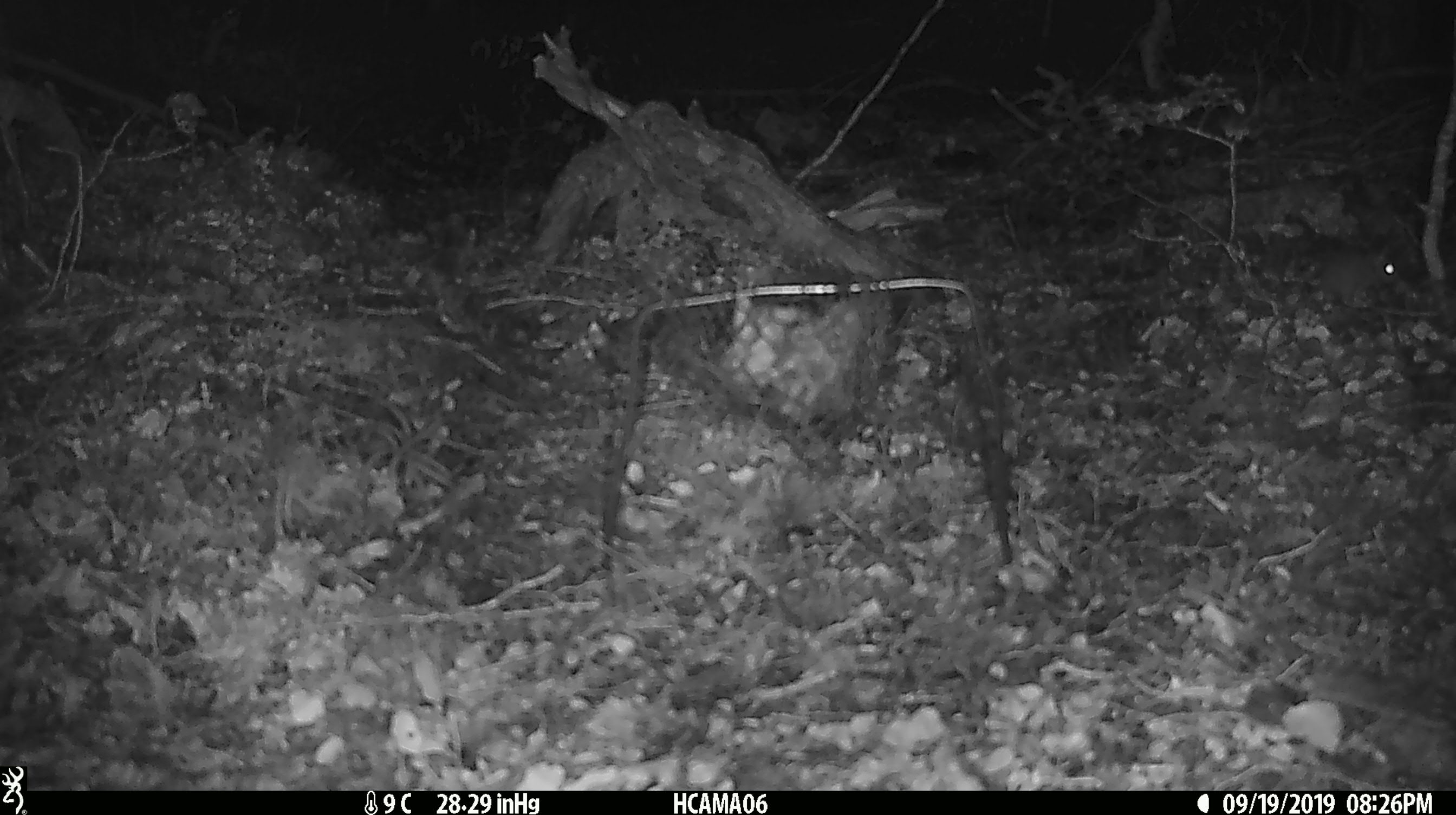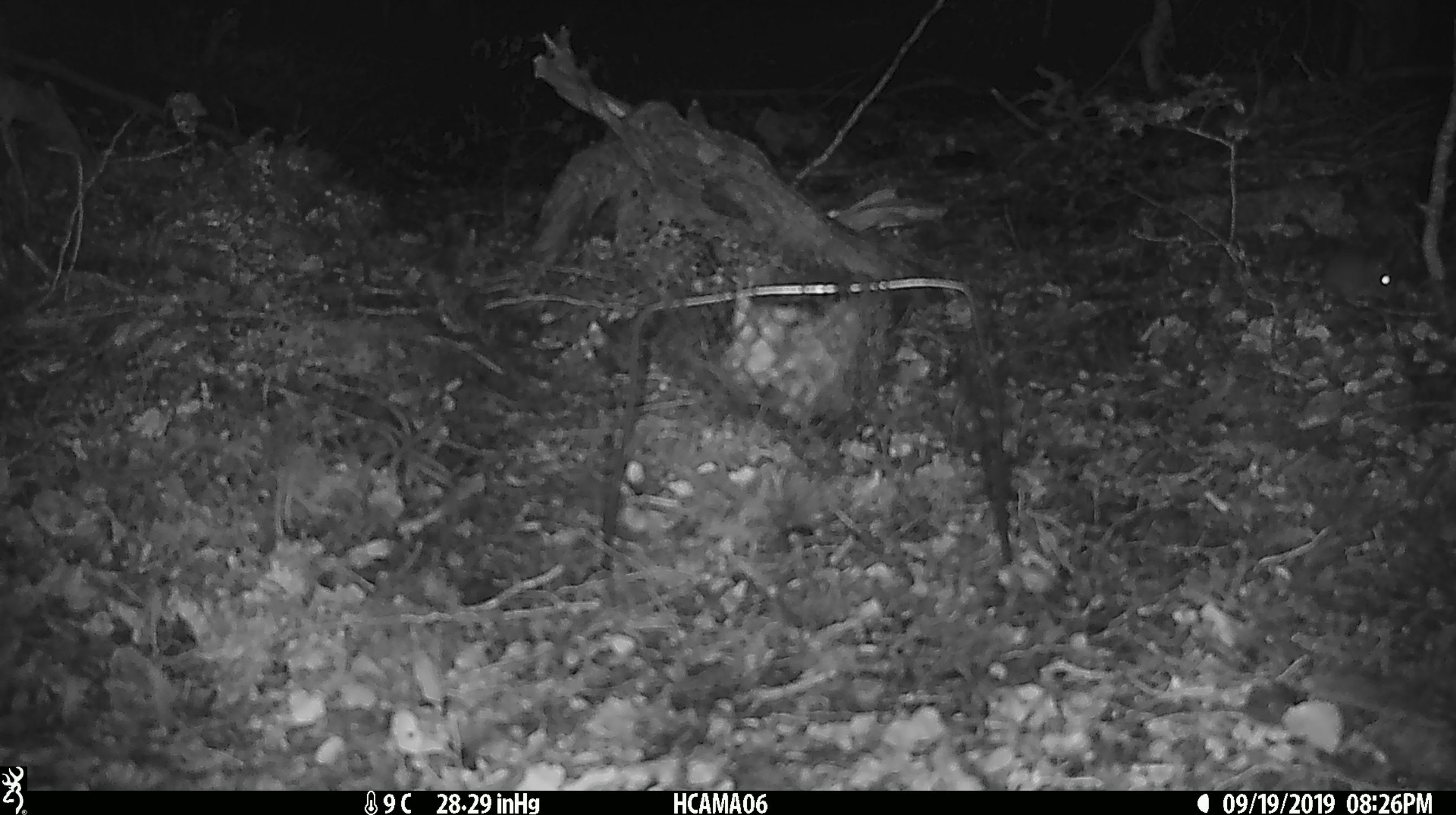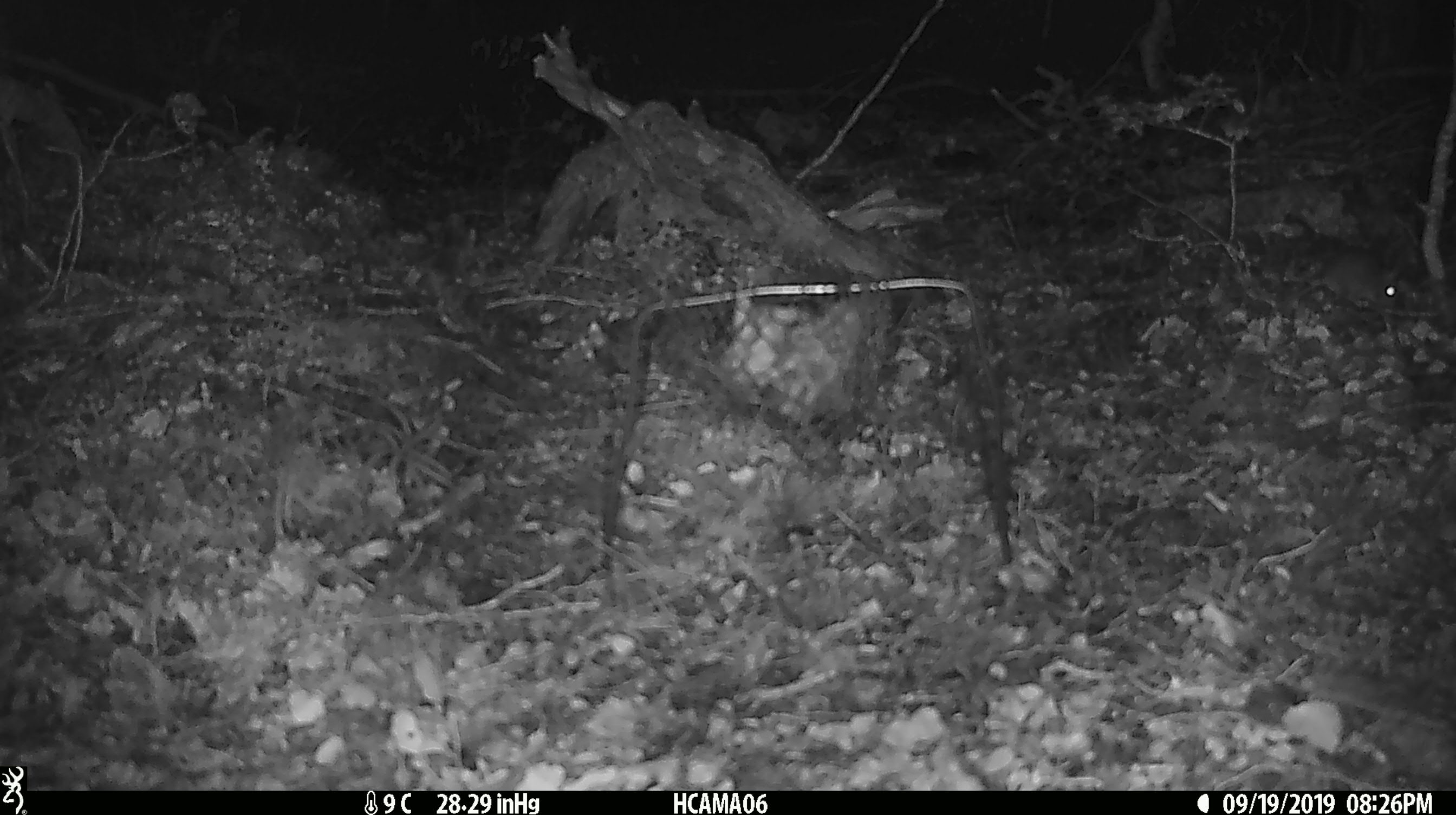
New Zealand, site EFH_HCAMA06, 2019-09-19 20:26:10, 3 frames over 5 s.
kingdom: Animalia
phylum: Chordata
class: Mammalia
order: Rodentia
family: Muridae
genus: Mus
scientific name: Mus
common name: mouse